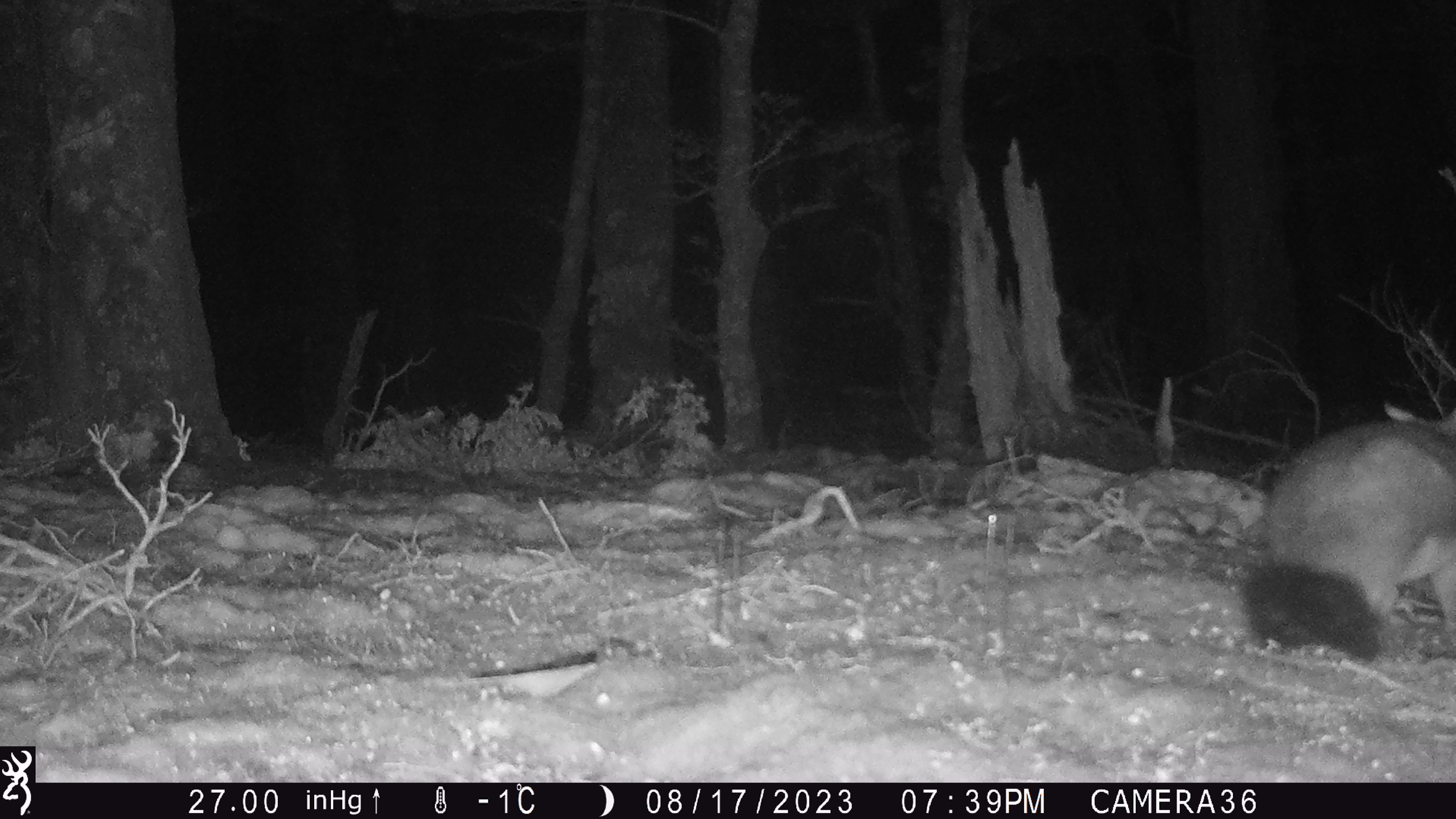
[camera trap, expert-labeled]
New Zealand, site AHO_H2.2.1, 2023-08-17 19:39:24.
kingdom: Animalia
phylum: Chordata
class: Mammalia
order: Carnivora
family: Mustelidae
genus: Mustela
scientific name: Mustela erminea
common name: stoat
Stoat (Mustela erminea).